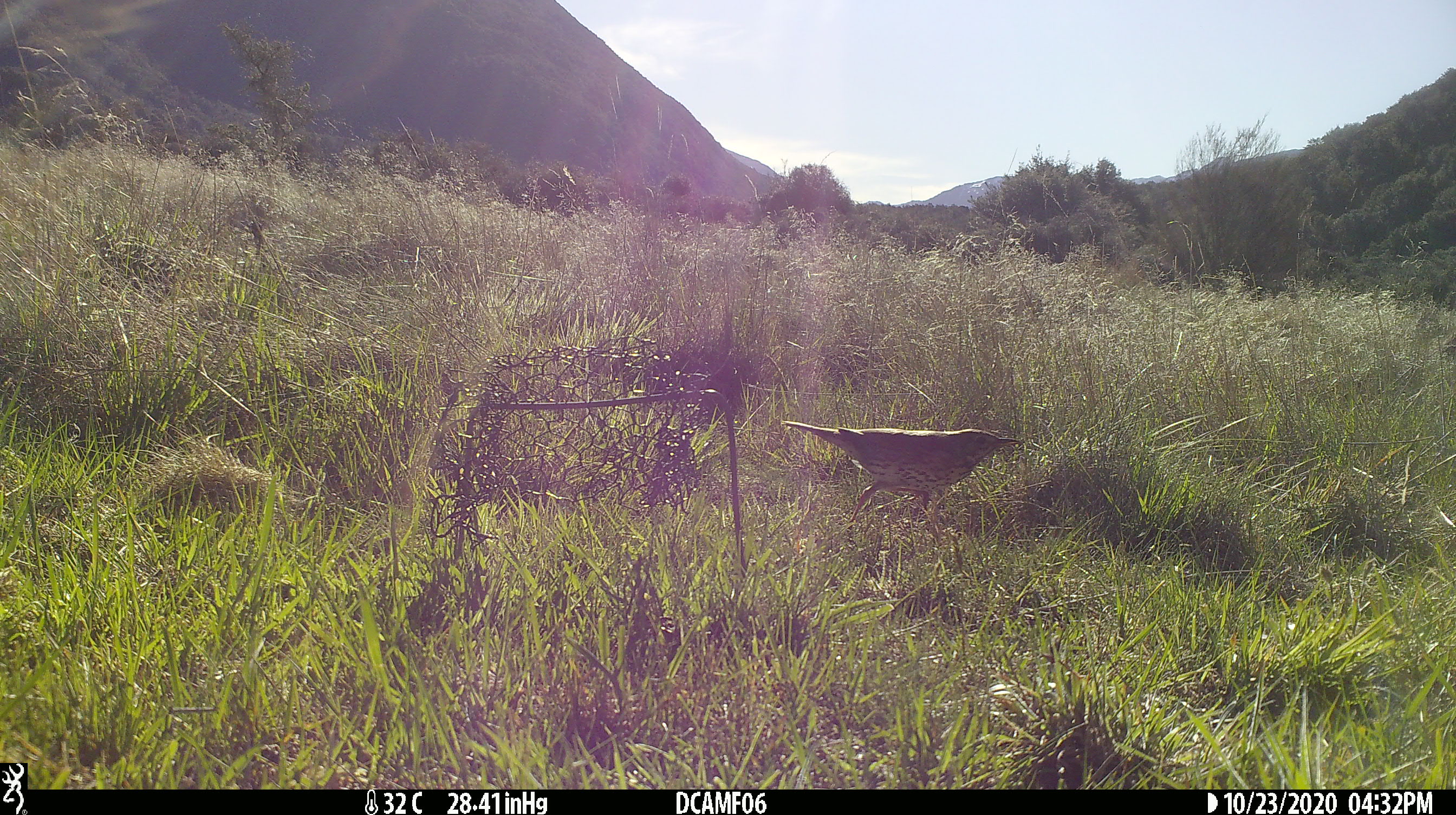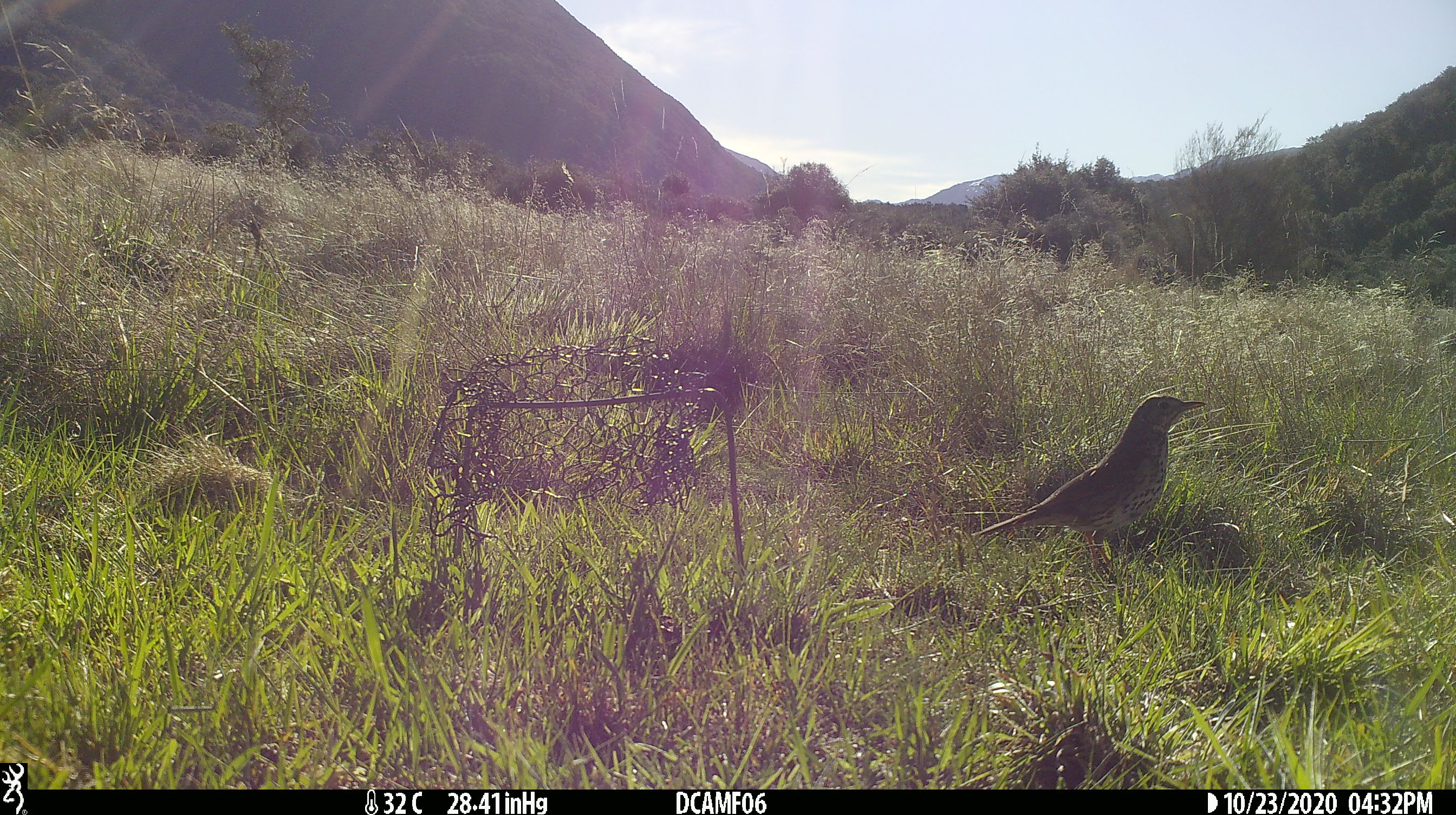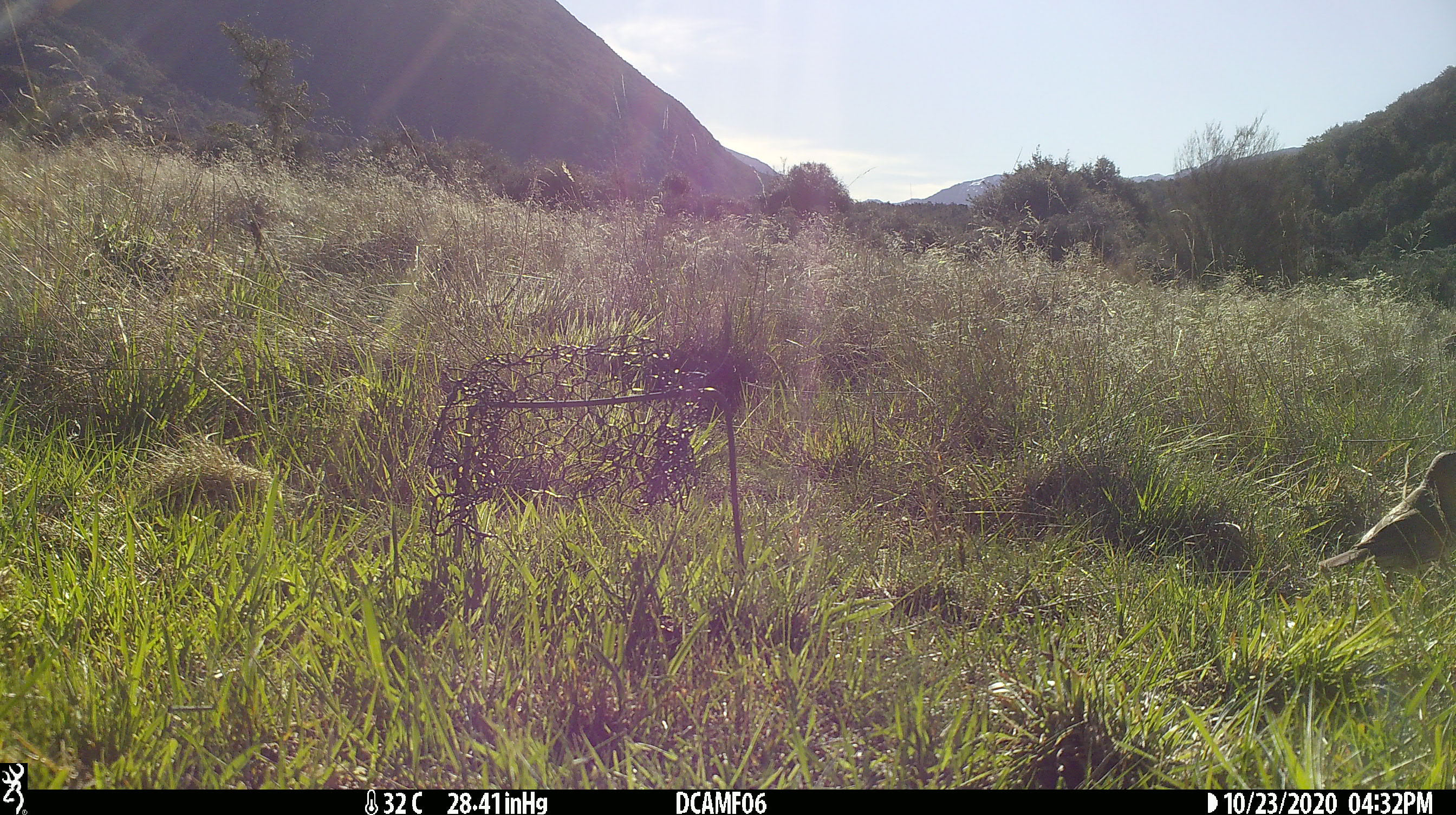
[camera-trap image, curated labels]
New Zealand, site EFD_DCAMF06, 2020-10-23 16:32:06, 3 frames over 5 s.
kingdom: Animalia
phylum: Chordata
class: Aves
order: Passeriformes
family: Turdidae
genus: Turdus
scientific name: Turdus philomelos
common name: song thrush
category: thrush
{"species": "thrush (song thrush) (Turdus philomelos)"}